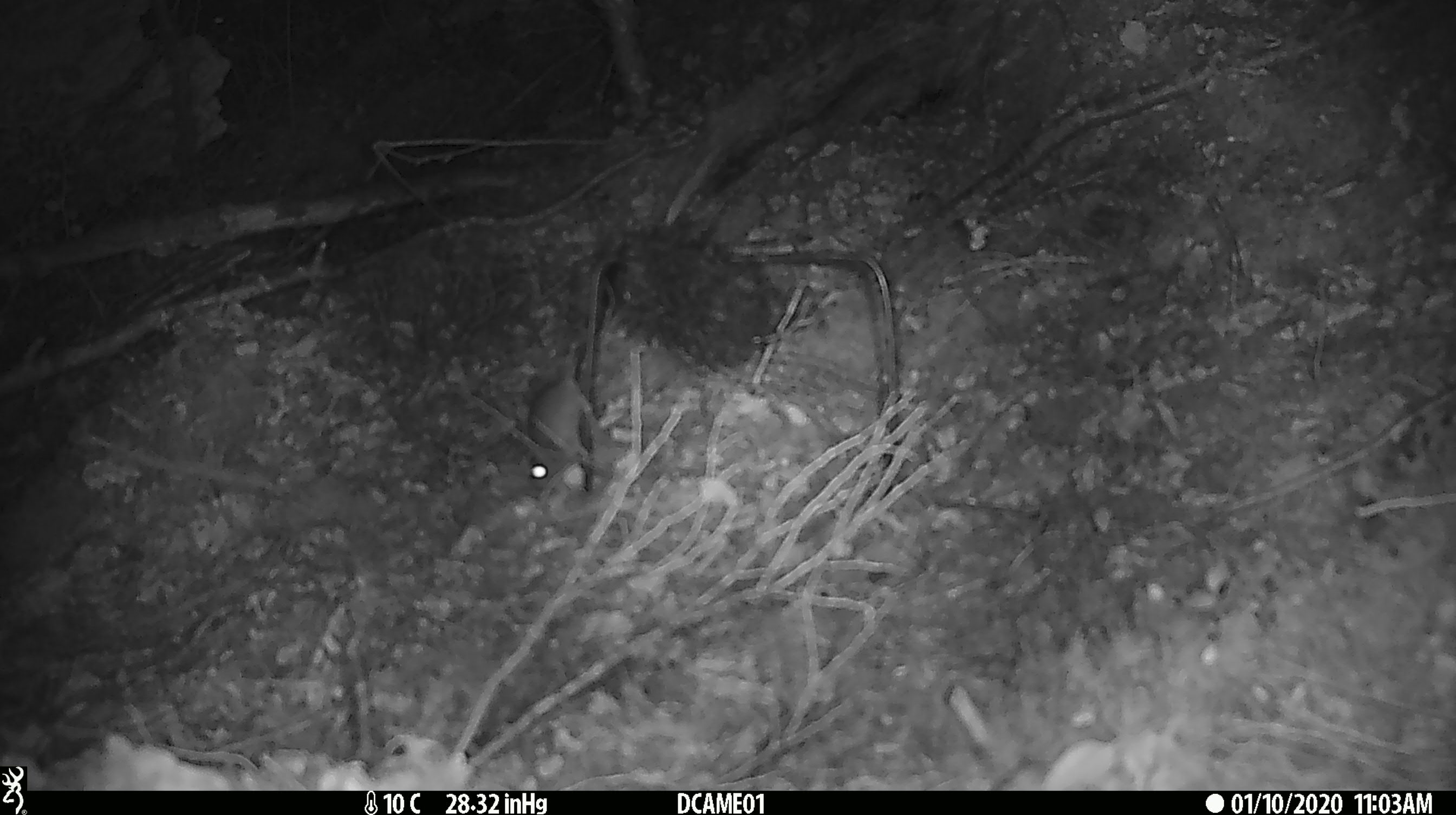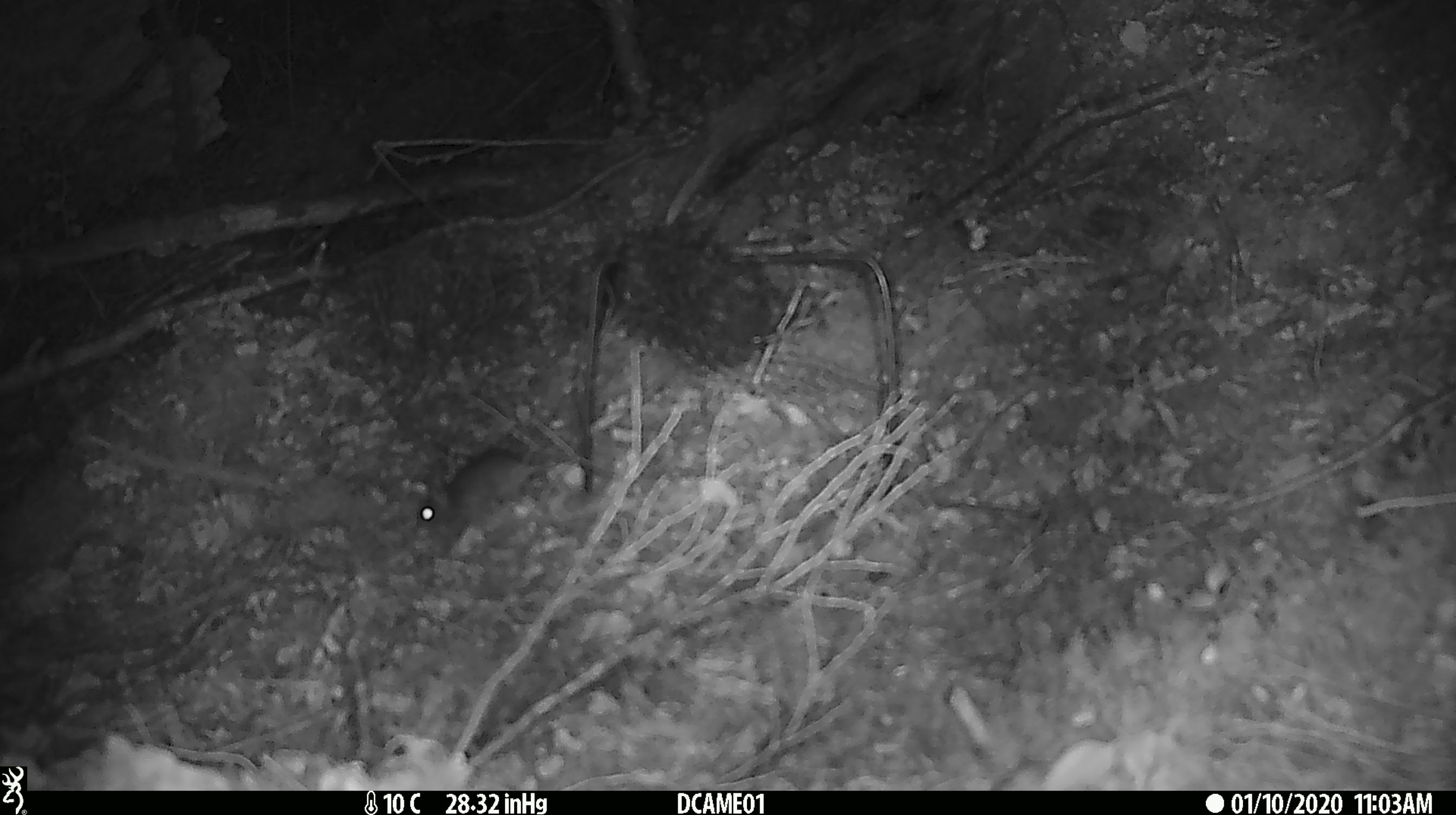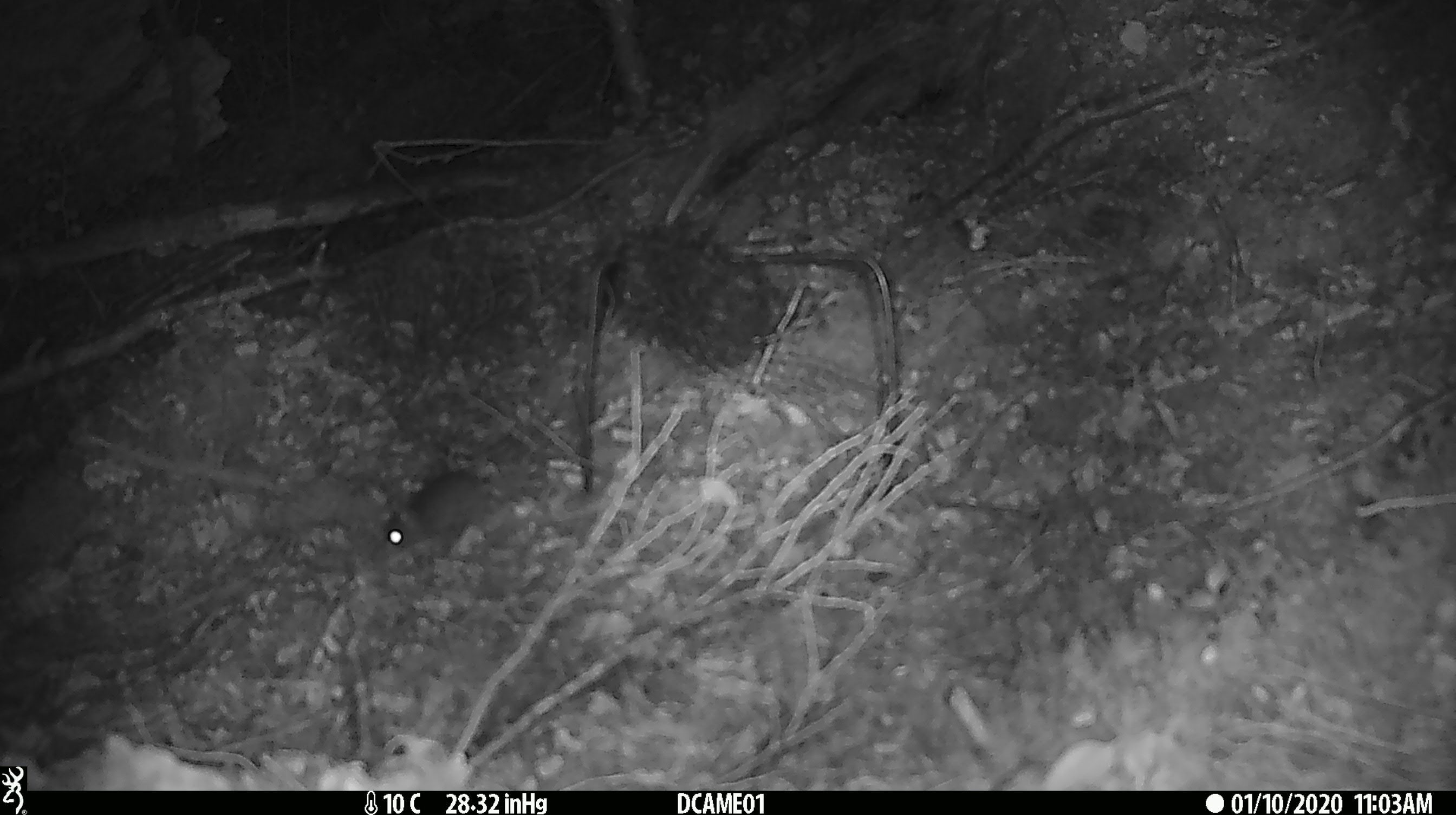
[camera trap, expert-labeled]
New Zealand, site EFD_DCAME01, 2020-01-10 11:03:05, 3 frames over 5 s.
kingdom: Animalia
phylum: Chordata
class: Mammalia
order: Rodentia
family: Muridae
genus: Mus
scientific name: Mus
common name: mouse